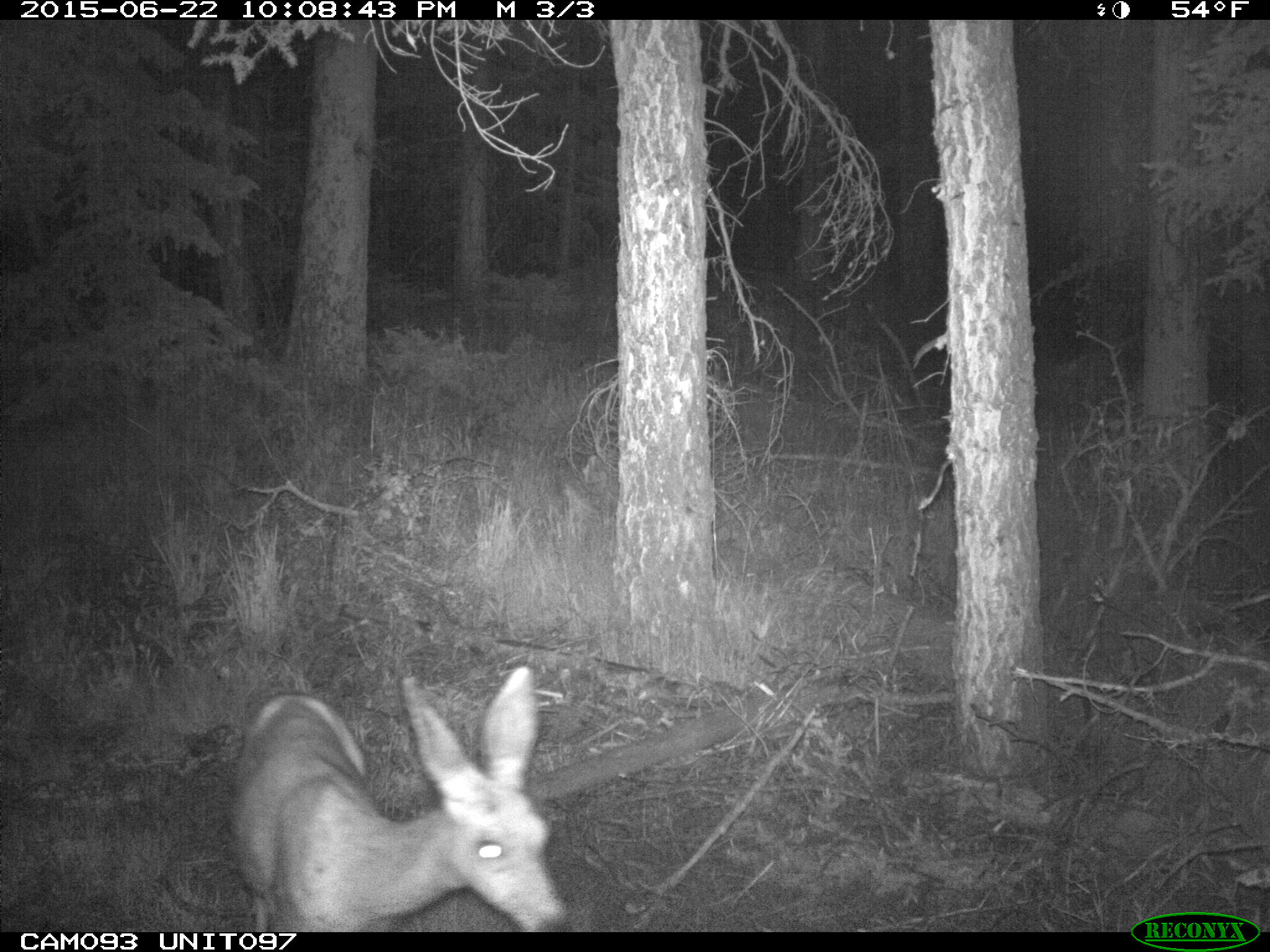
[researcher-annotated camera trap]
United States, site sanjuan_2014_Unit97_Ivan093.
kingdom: Animalia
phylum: Chordata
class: Mammalia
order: Artiodactyla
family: Cervidae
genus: Odocoileus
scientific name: Odocoileus hemionus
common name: mule deer